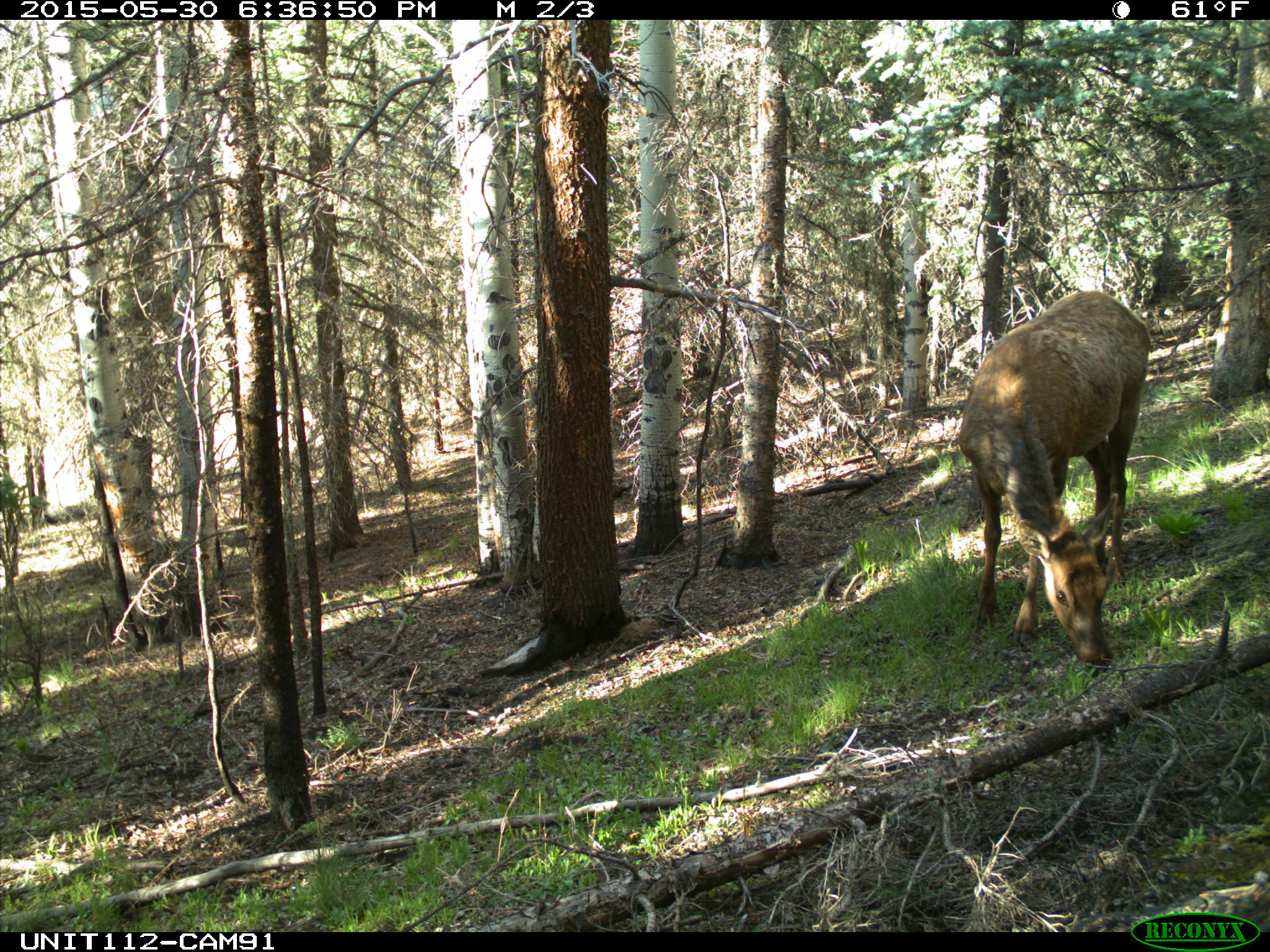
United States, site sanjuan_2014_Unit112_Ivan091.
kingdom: Animalia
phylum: Chordata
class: Mammalia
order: Artiodactyla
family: Cervidae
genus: Cervus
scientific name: Cervus elaphus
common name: red deer